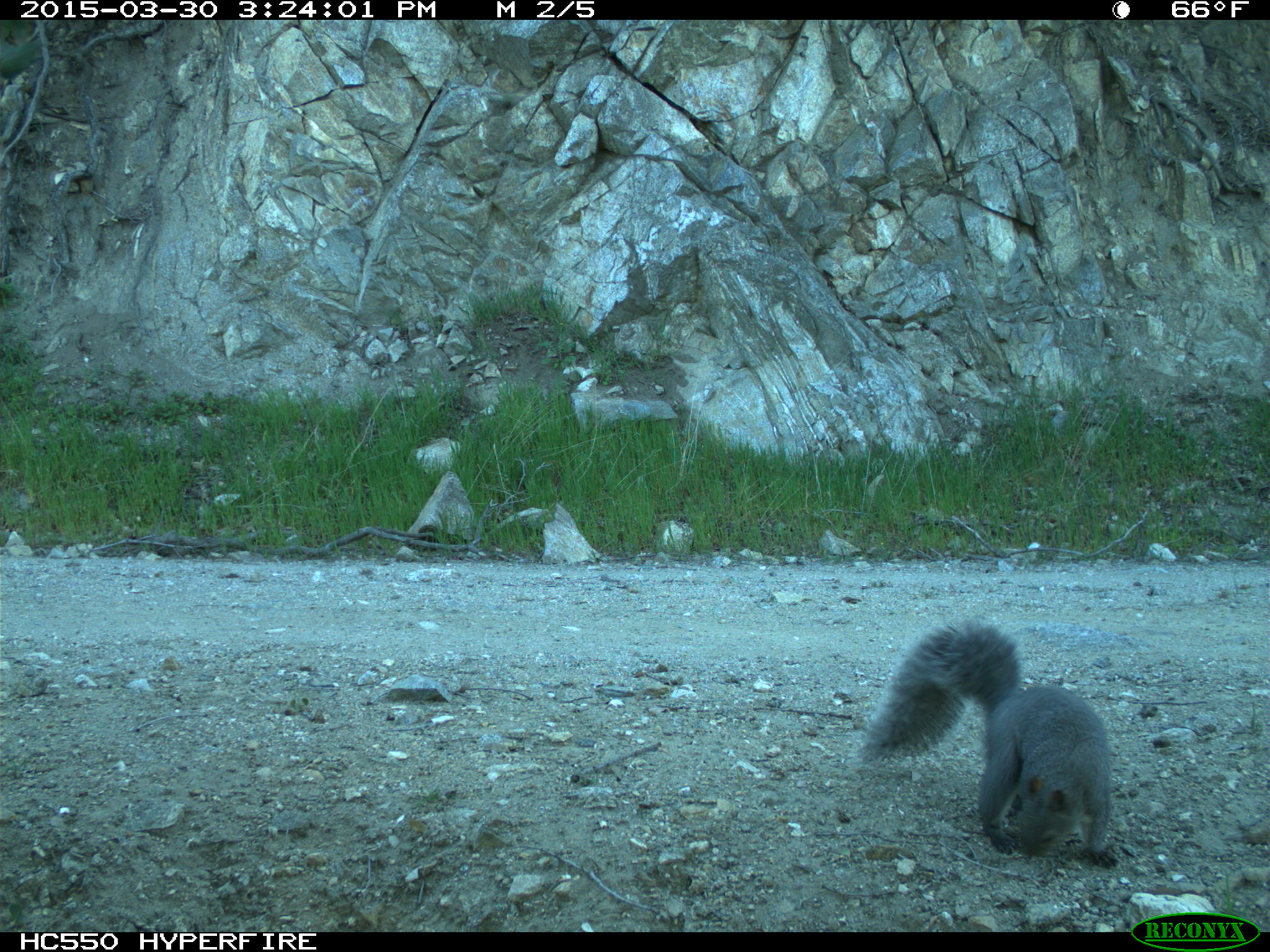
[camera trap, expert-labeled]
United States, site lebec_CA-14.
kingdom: Animalia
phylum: Chordata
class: Mammalia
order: Rodentia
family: Sciuridae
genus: Sciurus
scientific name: Sciurus carolinensis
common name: eastern gray squirrel